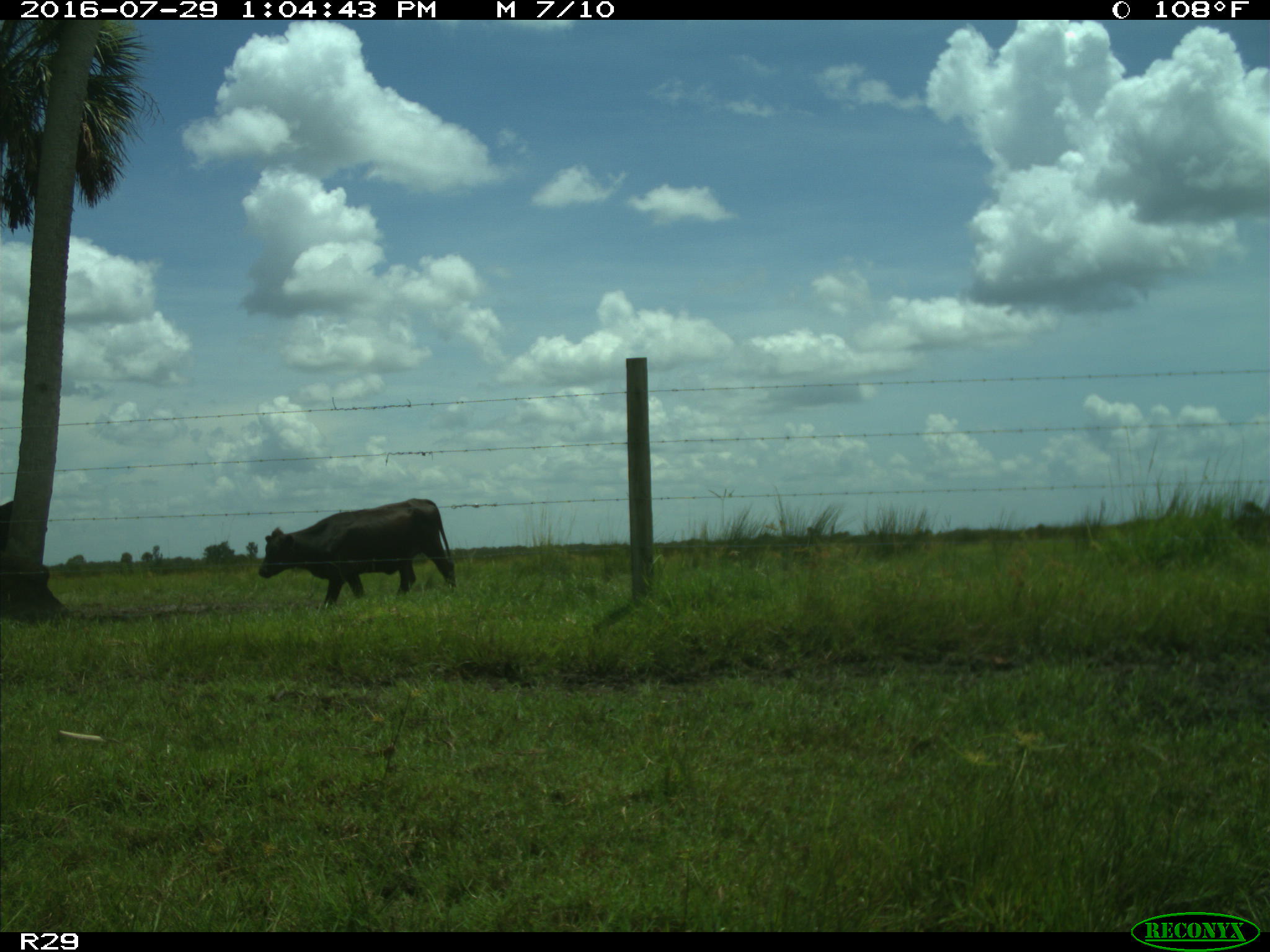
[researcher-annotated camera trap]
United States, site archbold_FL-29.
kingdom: Animalia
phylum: Chordata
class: Mammalia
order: Artiodactyla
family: Bovidae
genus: Bos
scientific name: Bos taurus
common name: domestic cow